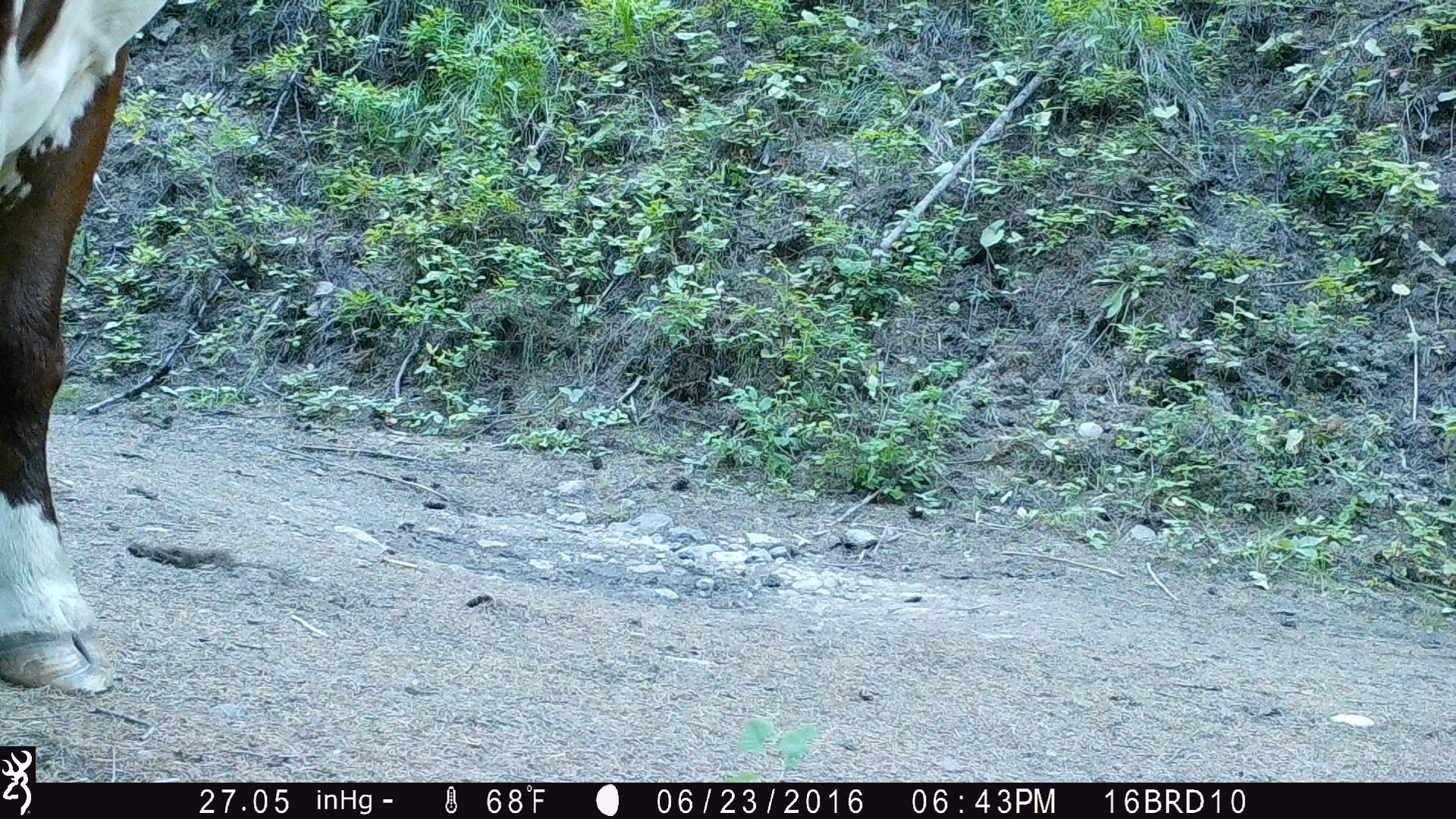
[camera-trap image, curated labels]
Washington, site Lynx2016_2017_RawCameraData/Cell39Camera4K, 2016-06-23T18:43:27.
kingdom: Animalia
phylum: Chordata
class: Mammalia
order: Artiodactyla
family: Bovidae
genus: Bos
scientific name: Bos taurus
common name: domestic cattle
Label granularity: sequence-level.